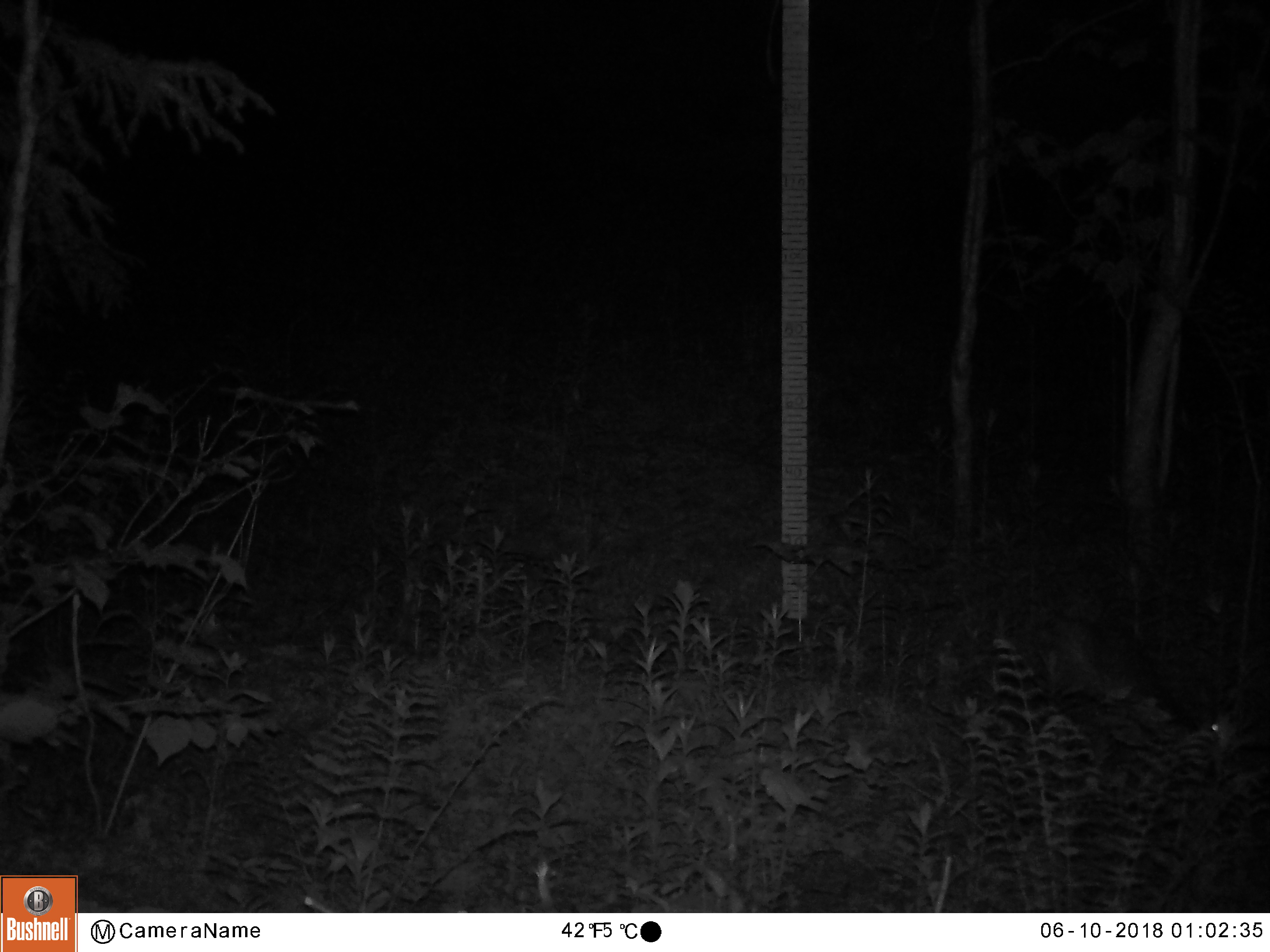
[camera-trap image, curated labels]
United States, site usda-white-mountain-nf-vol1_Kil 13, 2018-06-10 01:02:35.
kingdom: Animalia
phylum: Chordata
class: Mammalia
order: Lagomorpha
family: Leporidae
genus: Lepus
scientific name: Lepus americanus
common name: snowshoe hare